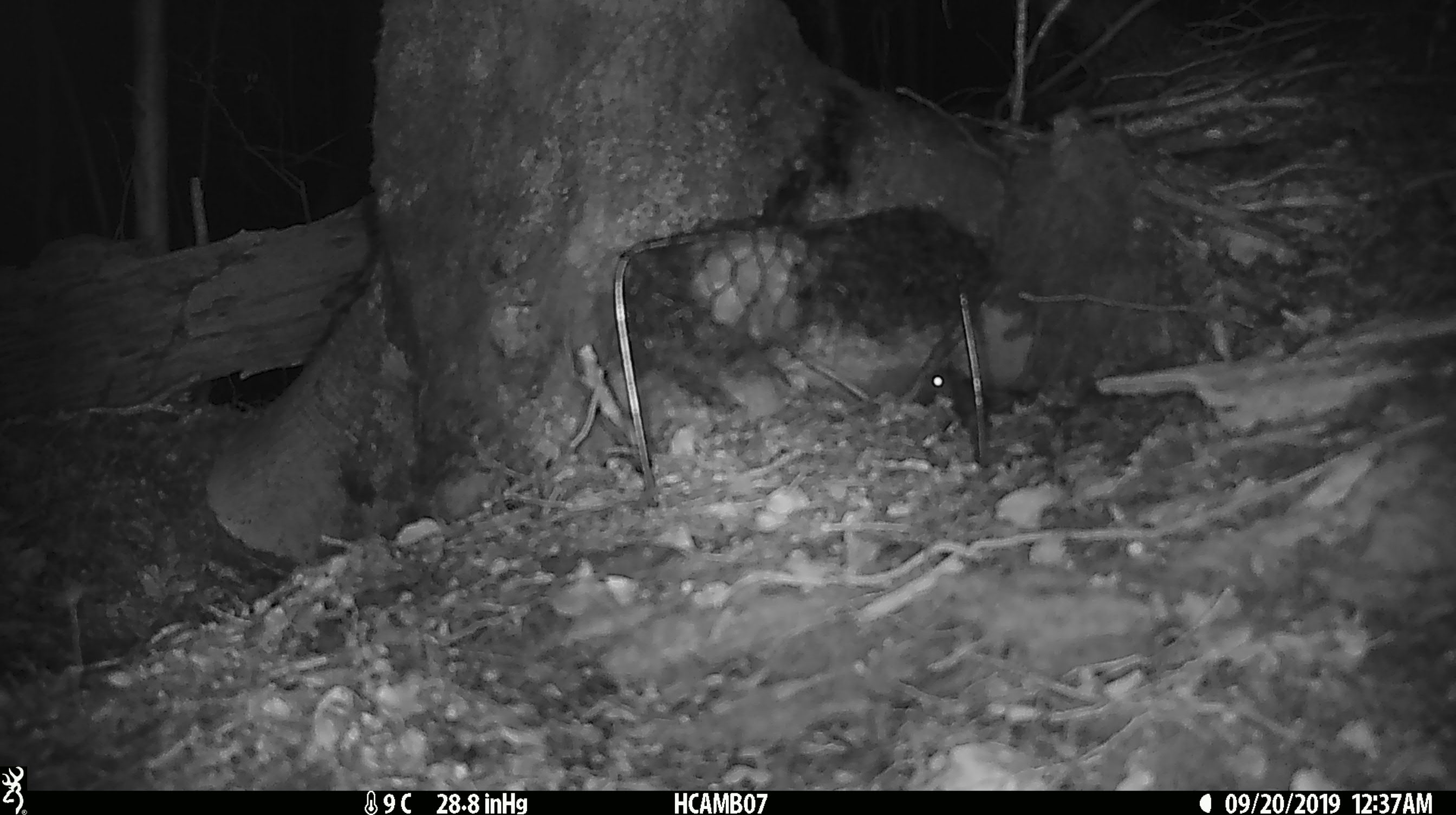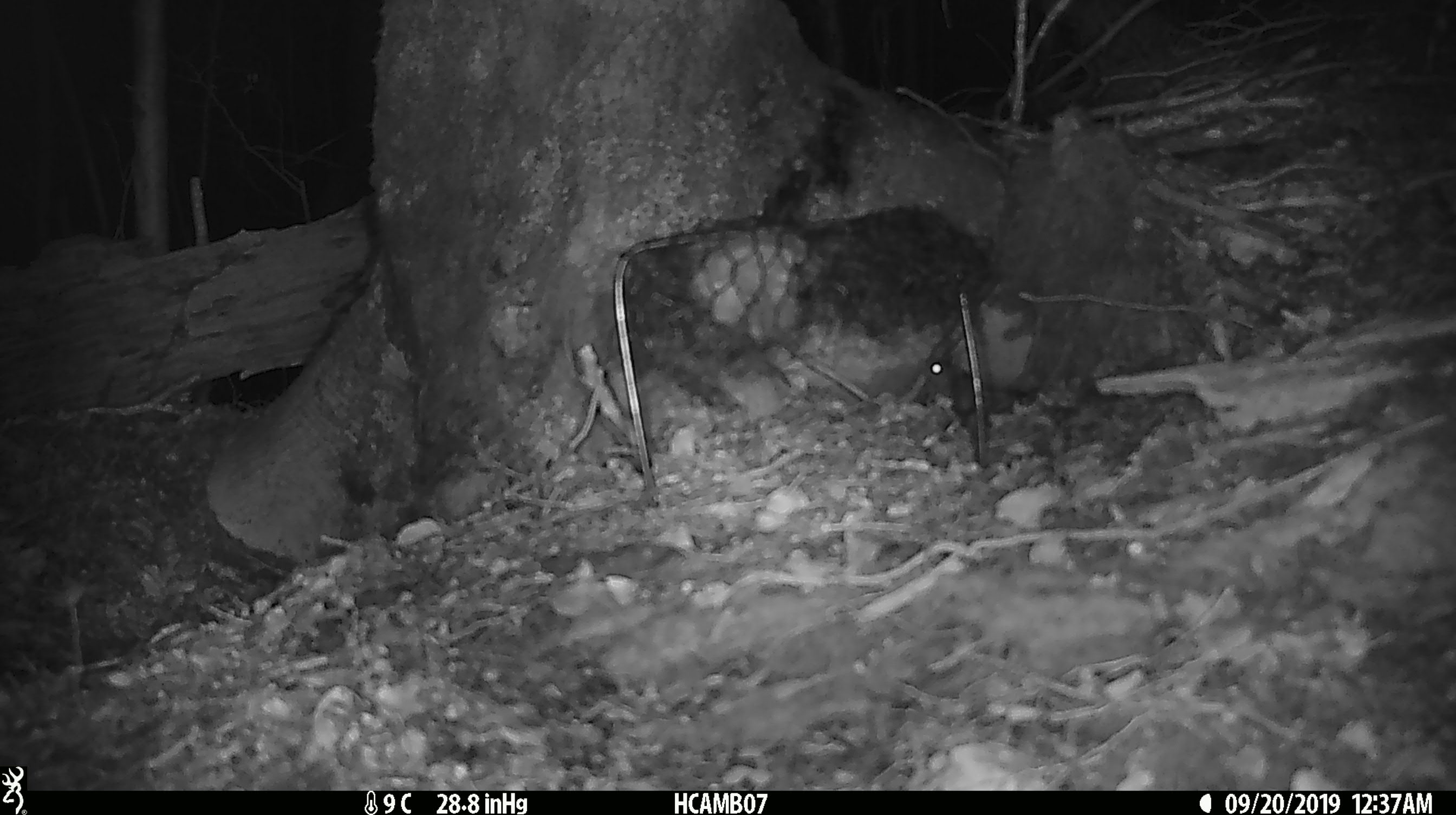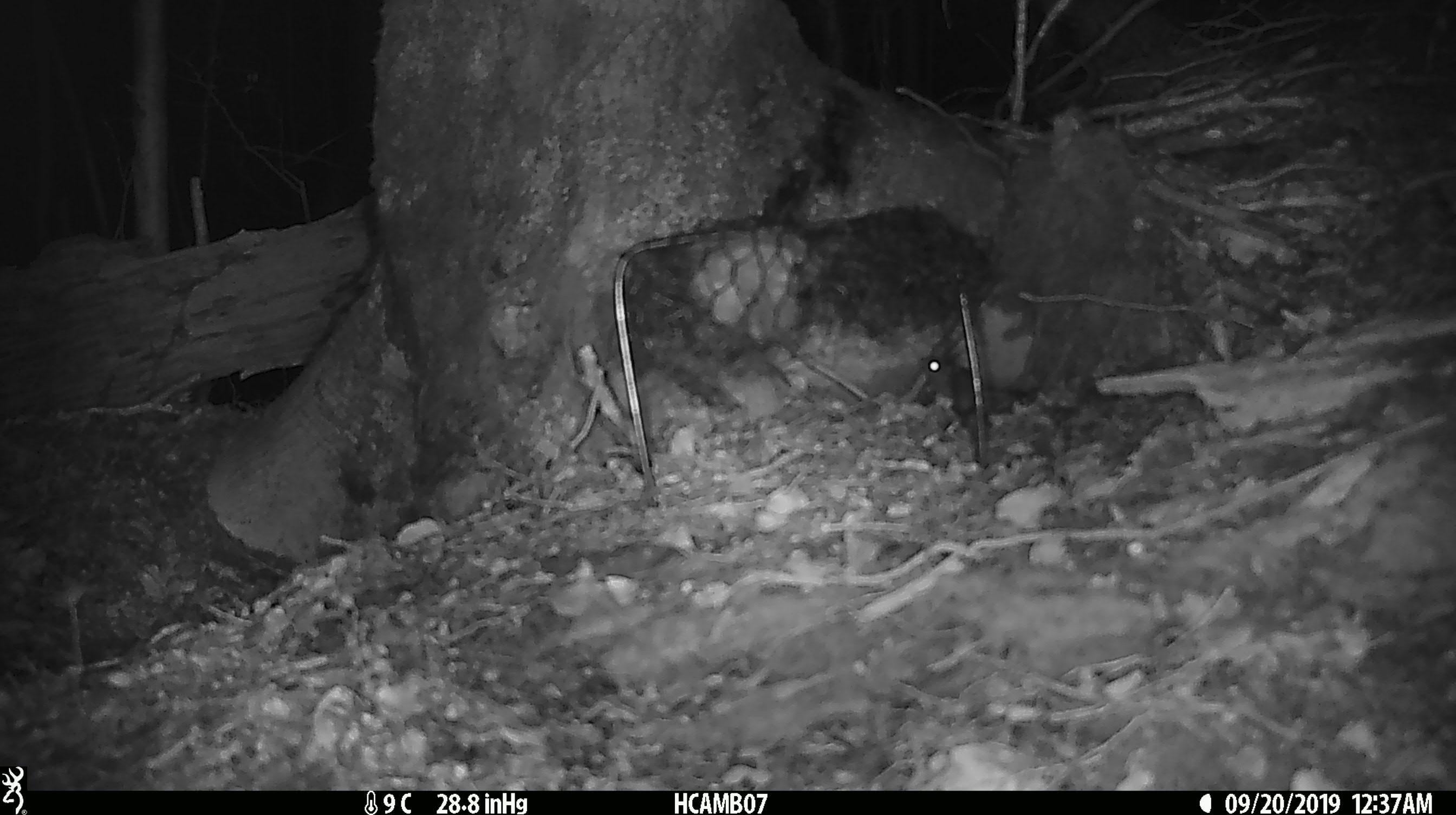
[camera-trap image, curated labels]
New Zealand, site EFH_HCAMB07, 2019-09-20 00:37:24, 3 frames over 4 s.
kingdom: Animalia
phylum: Chordata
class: Mammalia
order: Rodentia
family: Muridae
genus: Mus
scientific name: Mus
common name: mouse